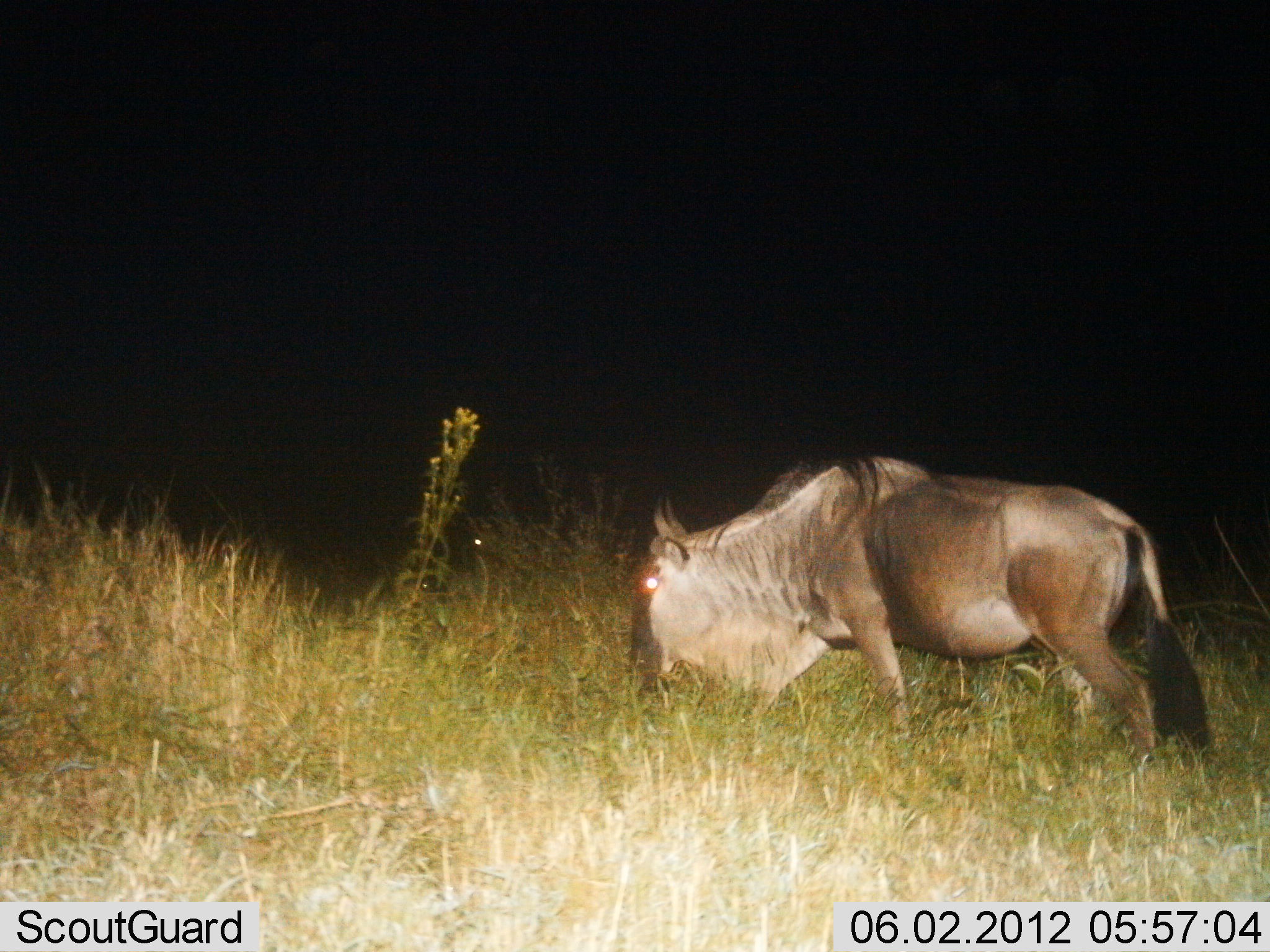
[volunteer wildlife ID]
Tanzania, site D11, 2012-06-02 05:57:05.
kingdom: Animalia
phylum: Chordata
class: Mammalia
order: Artiodactyla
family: Bovidae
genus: Connochaetes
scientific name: Connochaetes taurinus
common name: blue wildebeest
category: wildebeest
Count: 1.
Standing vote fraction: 30%.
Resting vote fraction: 0%.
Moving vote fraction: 10%.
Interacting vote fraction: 0%.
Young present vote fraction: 0%.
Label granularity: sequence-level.